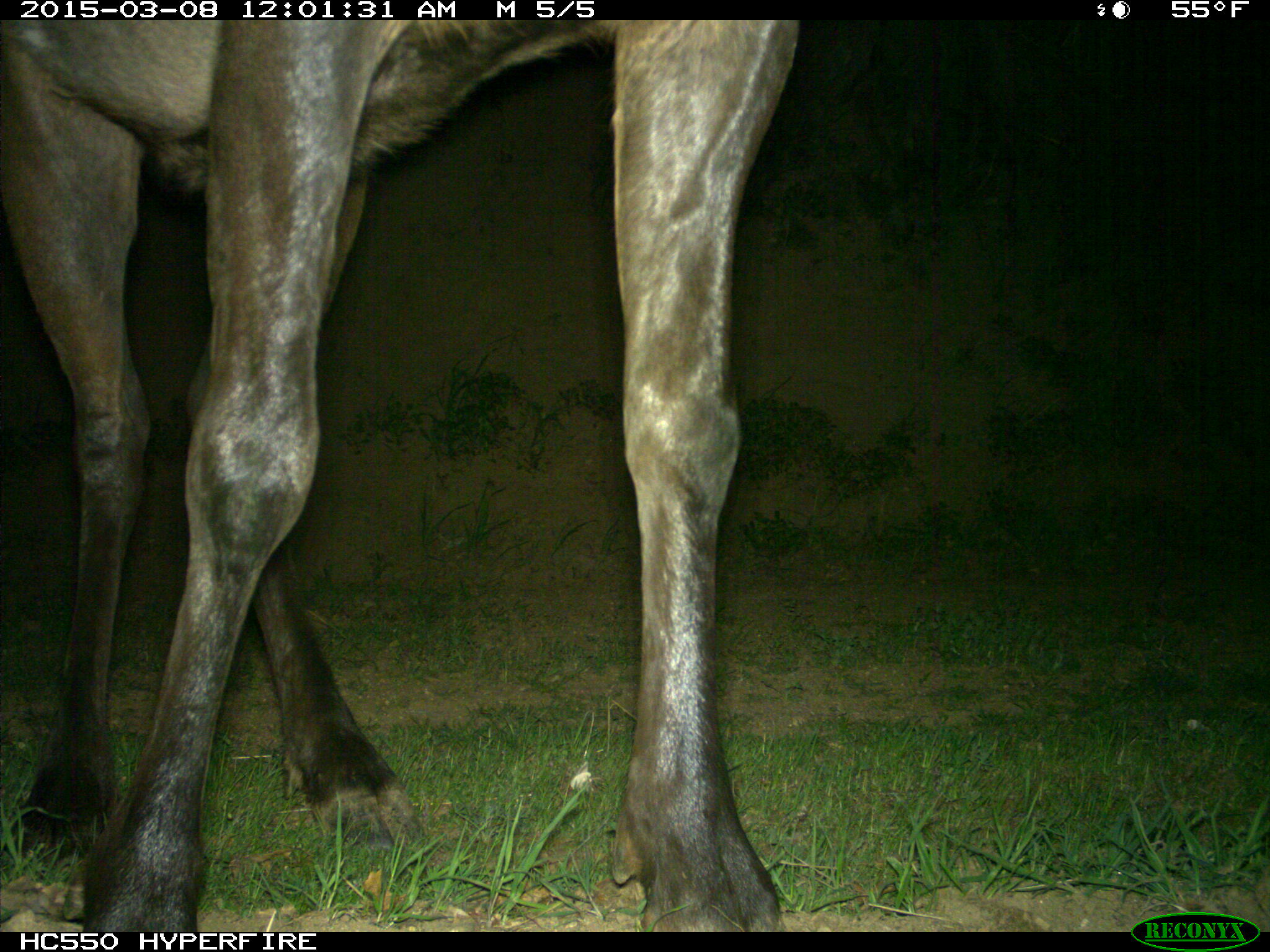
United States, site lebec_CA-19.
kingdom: Animalia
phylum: Chordata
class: Mammalia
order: Artiodactyla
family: Cervidae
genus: Cervus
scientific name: Cervus canadensis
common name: elk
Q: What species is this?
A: Cervus canadensis (elk).